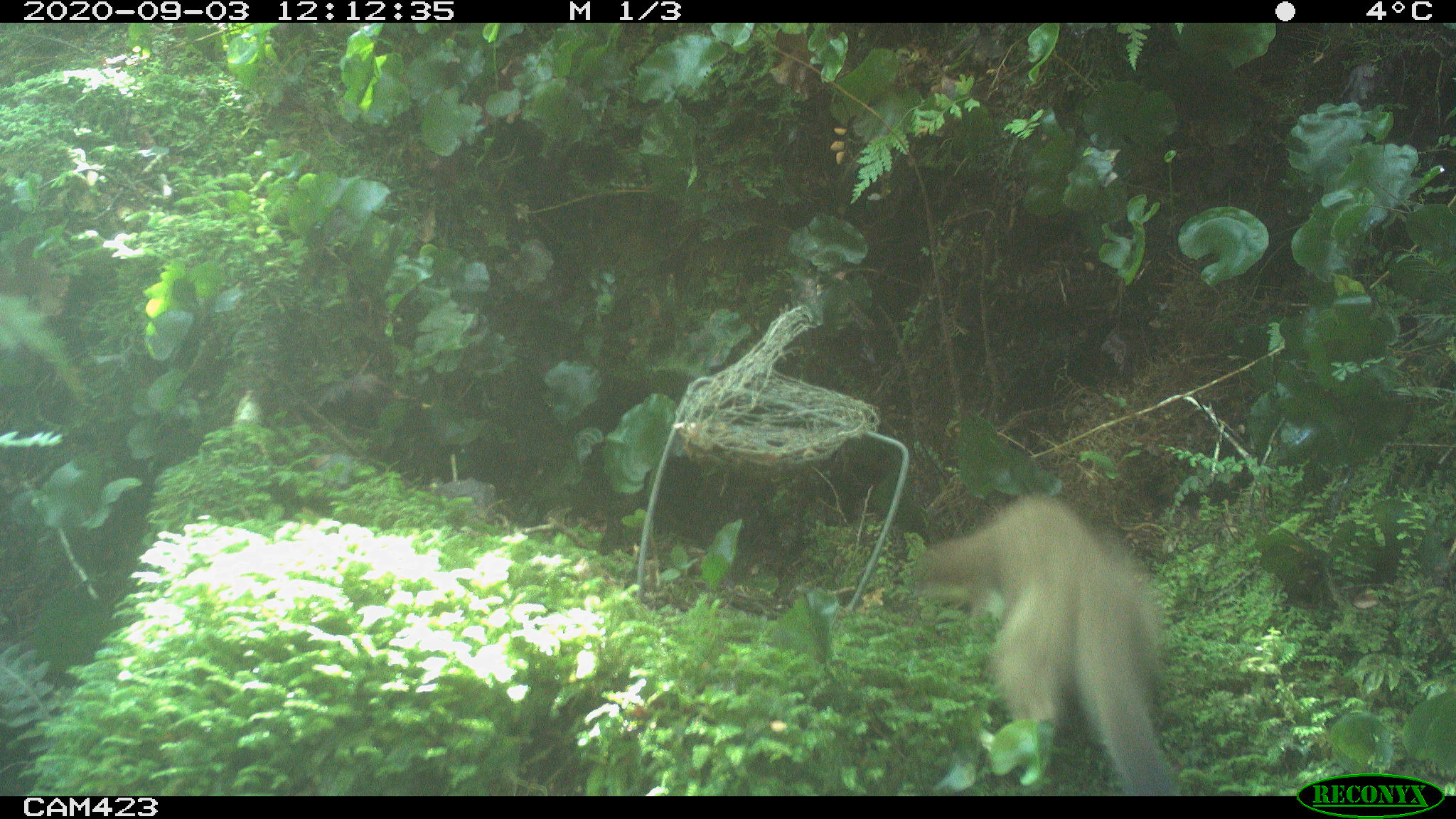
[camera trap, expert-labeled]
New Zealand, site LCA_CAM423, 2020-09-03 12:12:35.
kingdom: Animalia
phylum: Chordata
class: Mammalia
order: Carnivora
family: Mustelidae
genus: Mustela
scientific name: Mustela erminea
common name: stoat